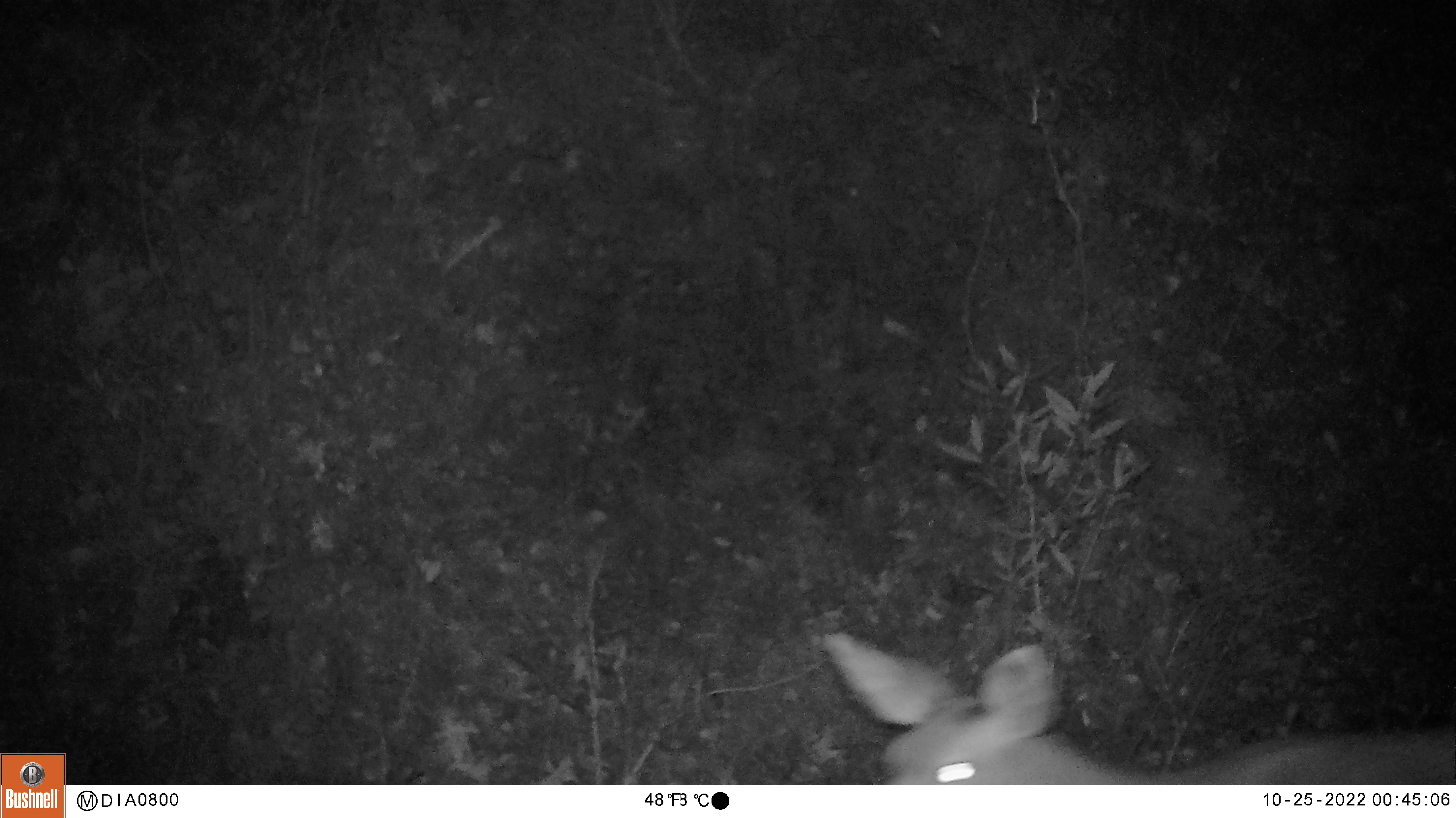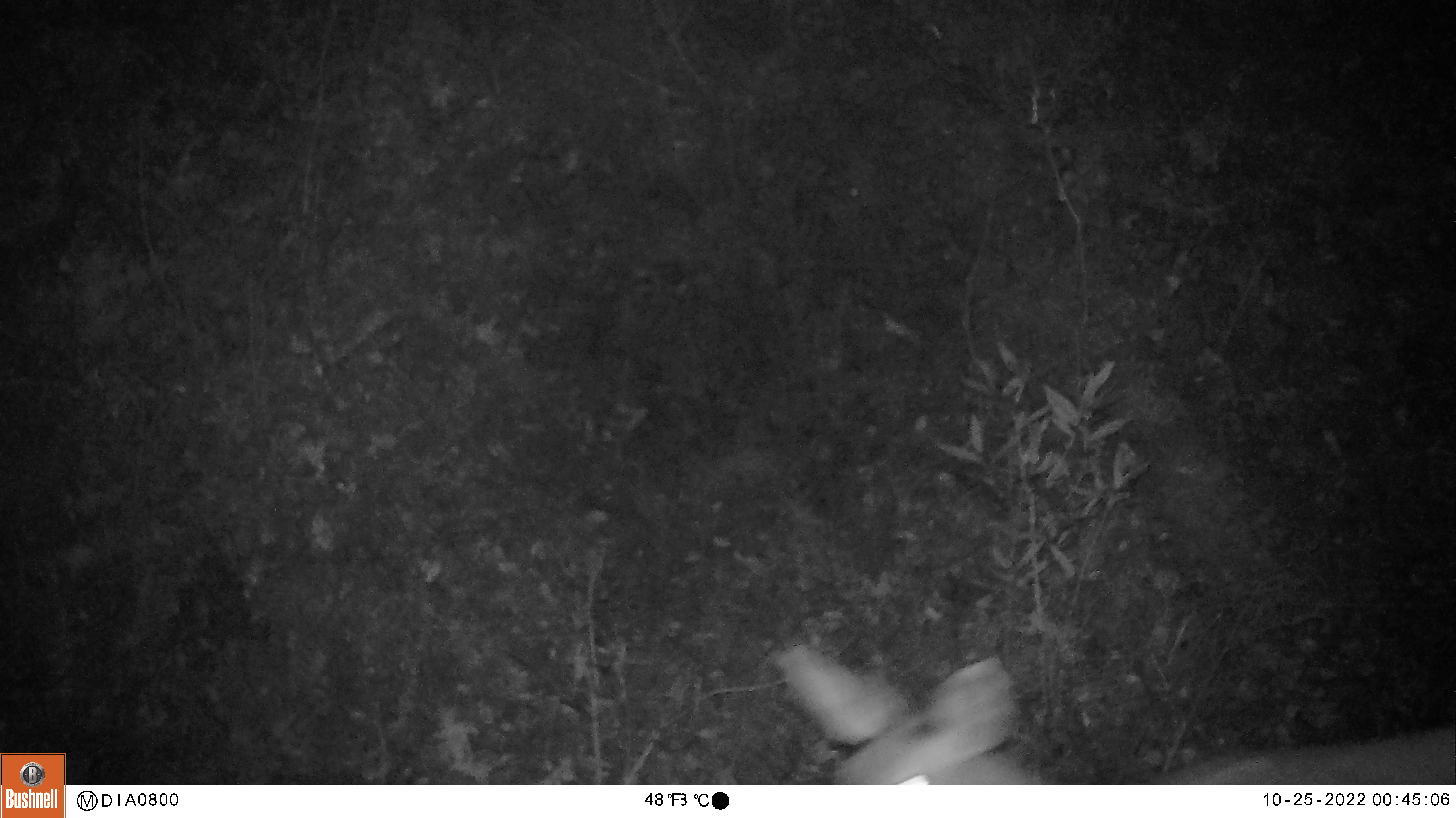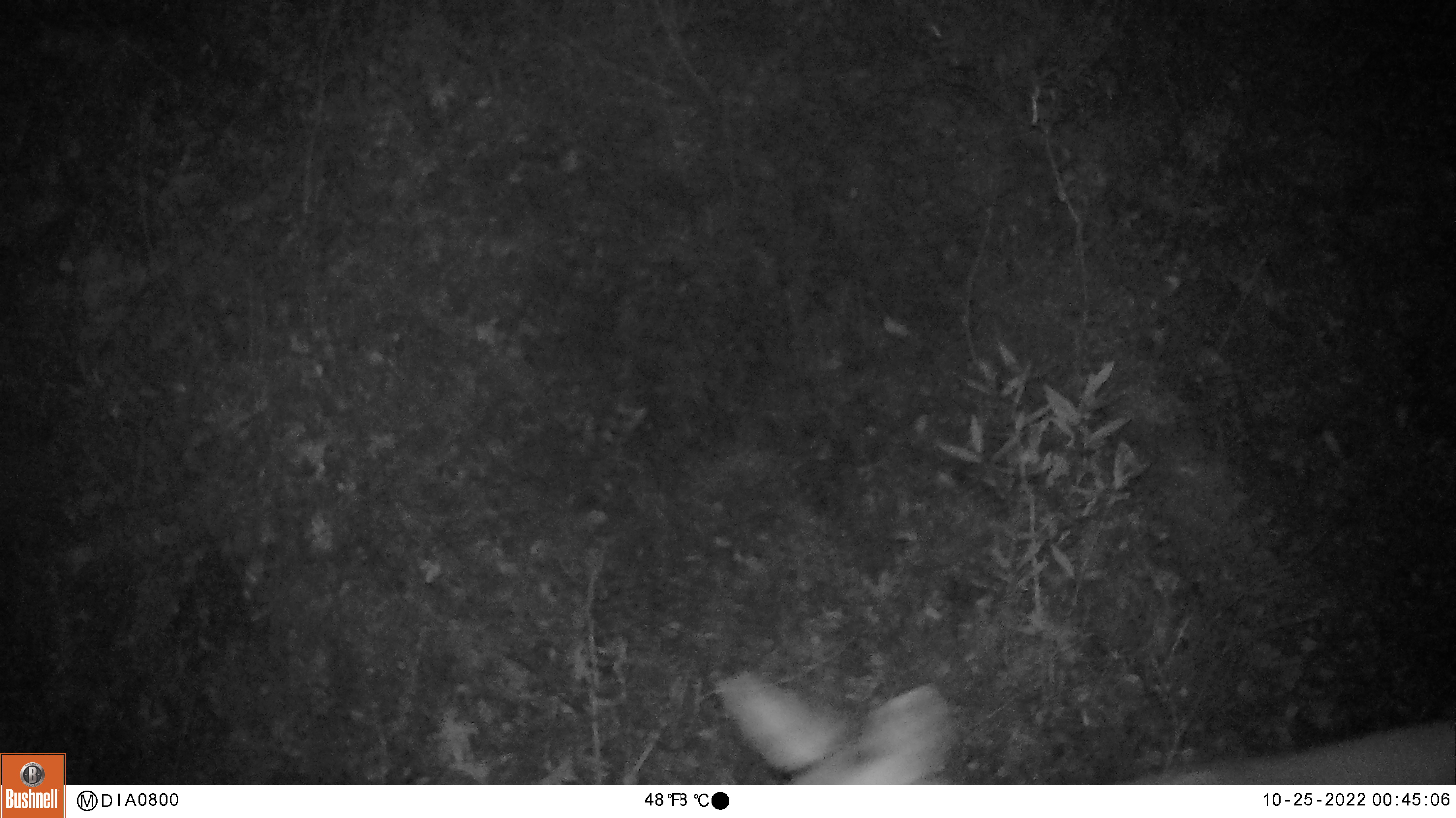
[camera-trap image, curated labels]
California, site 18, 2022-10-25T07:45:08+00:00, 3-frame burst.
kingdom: Animalia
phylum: Chordata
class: Mammalia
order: Artiodactyla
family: Cervidae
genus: Odocoileus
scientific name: Odocoileus hemionus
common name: mule deer